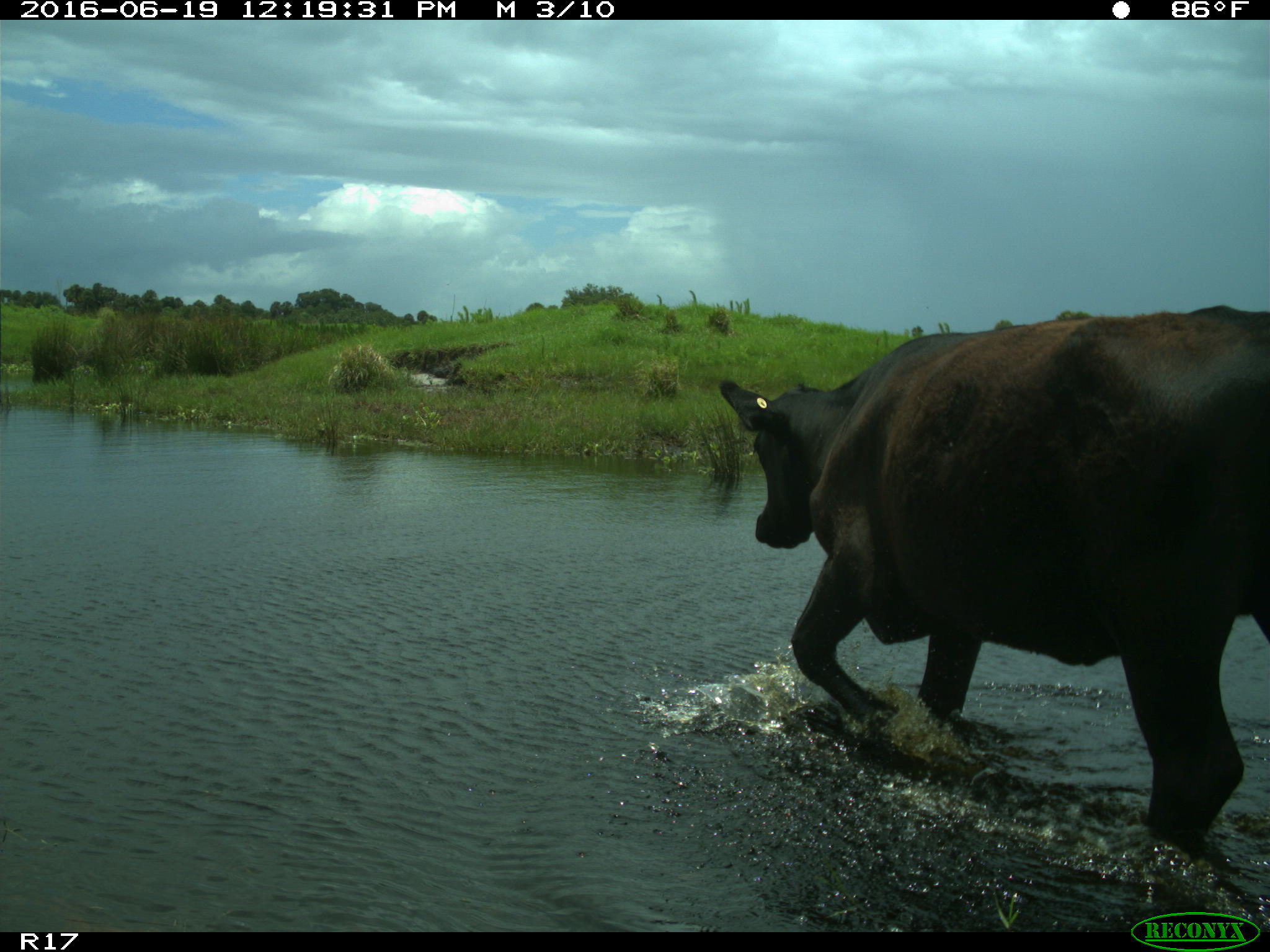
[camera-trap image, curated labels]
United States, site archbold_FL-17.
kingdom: Animalia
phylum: Chordata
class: Mammalia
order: Artiodactyla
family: Bovidae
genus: Bos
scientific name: Bos taurus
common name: domestic cow